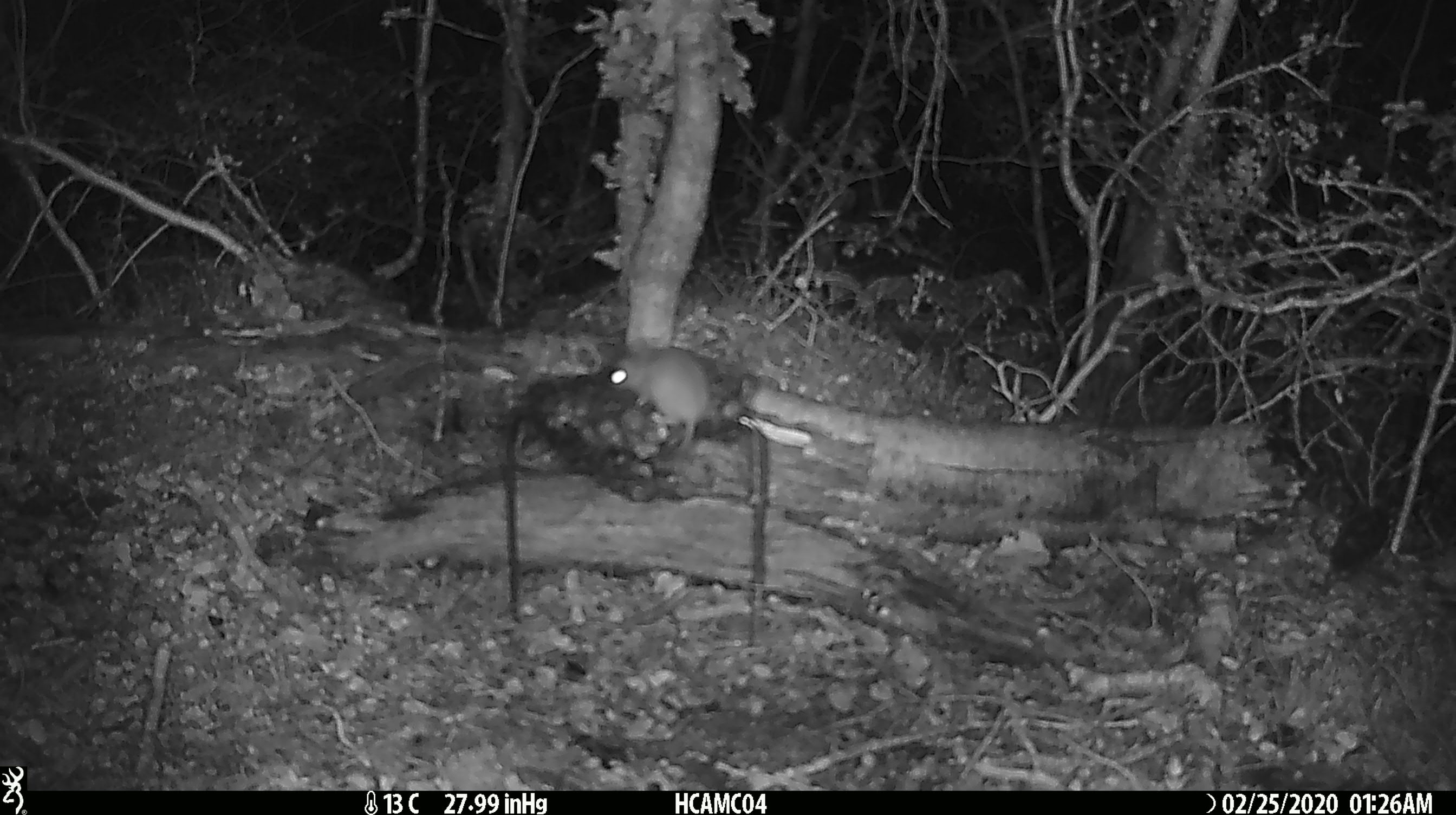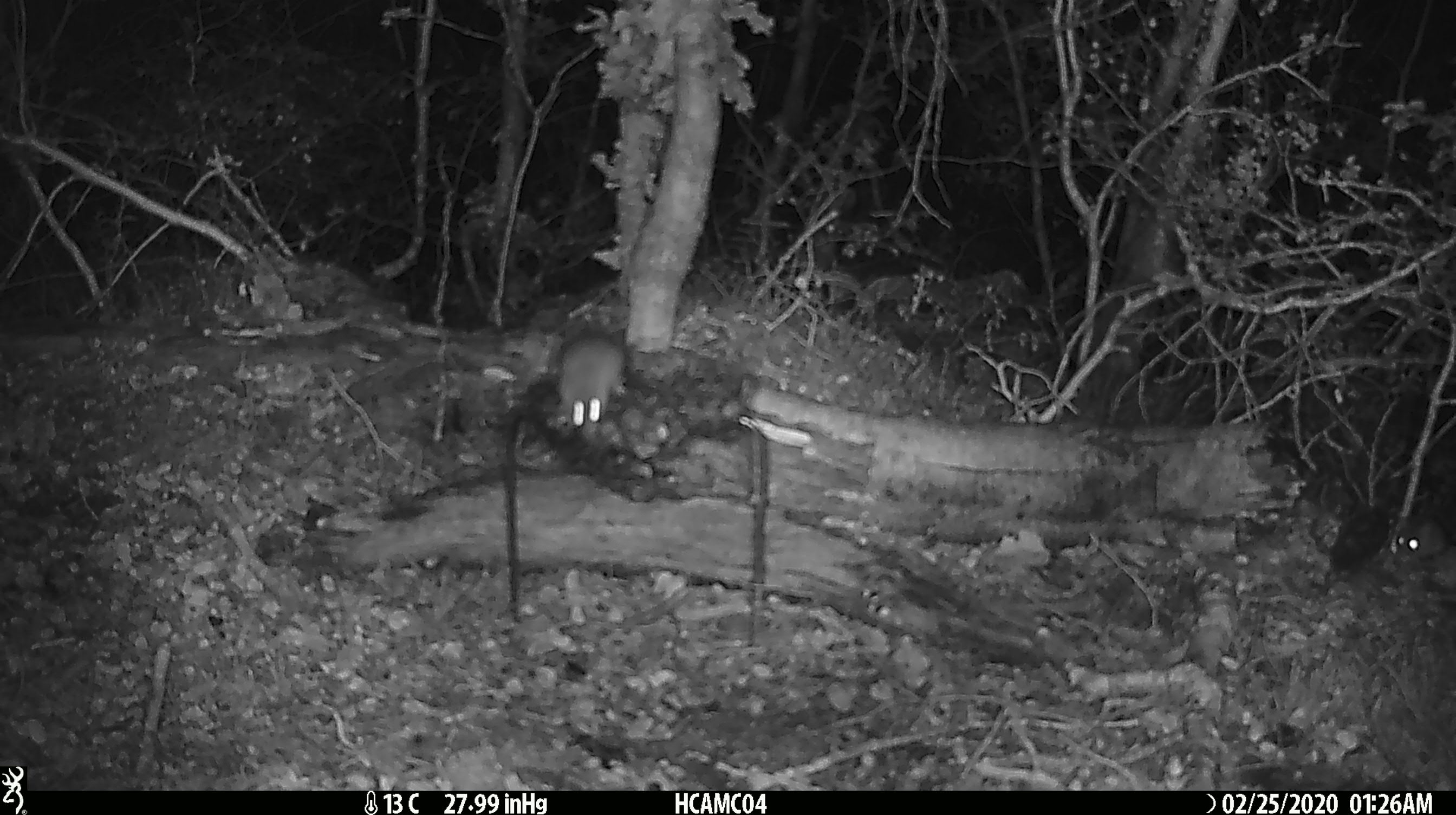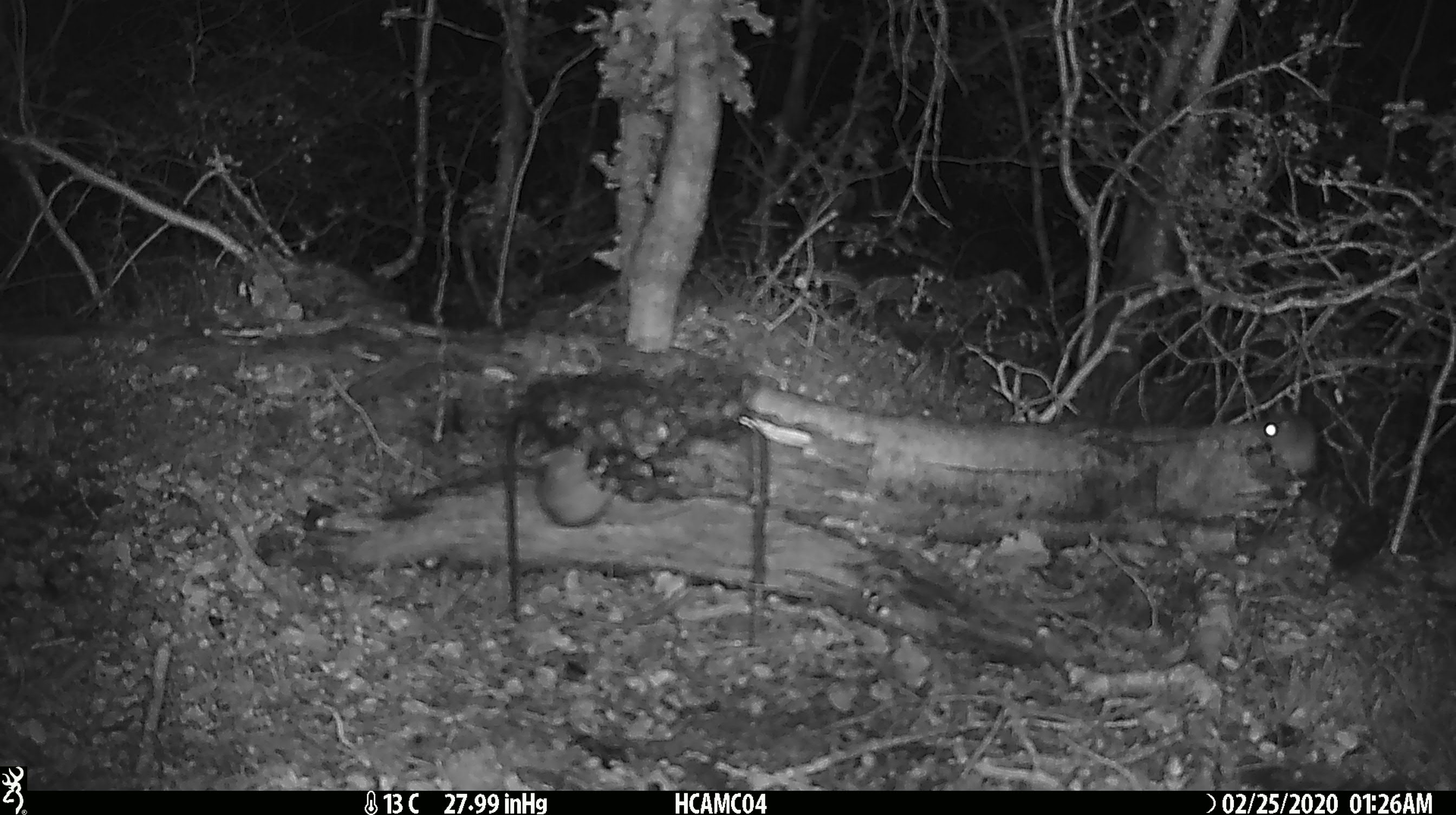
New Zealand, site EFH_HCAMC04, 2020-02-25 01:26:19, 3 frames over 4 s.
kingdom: Animalia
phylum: Chordata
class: Mammalia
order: Rodentia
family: Muridae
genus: Mus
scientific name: Mus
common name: mouse